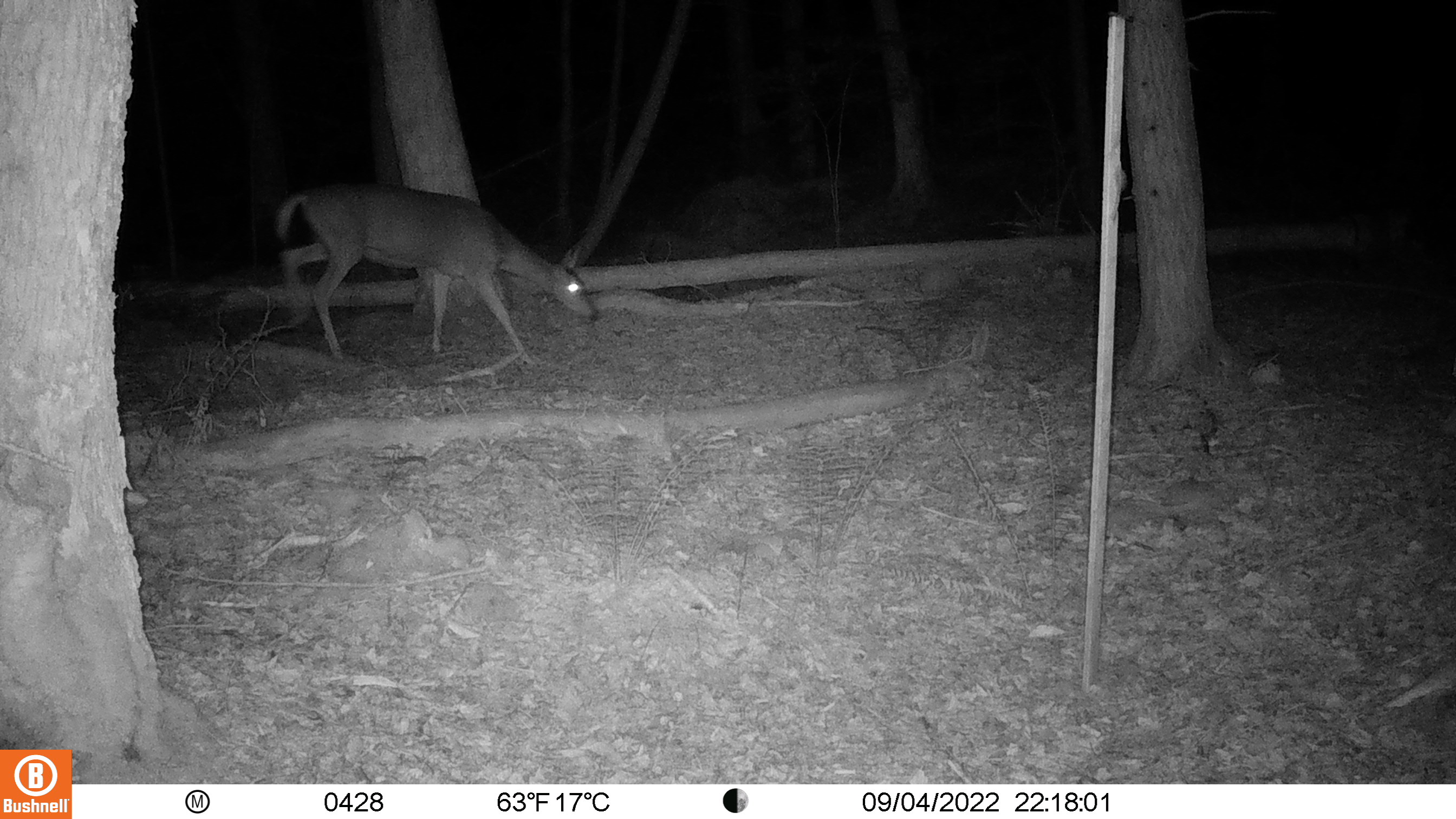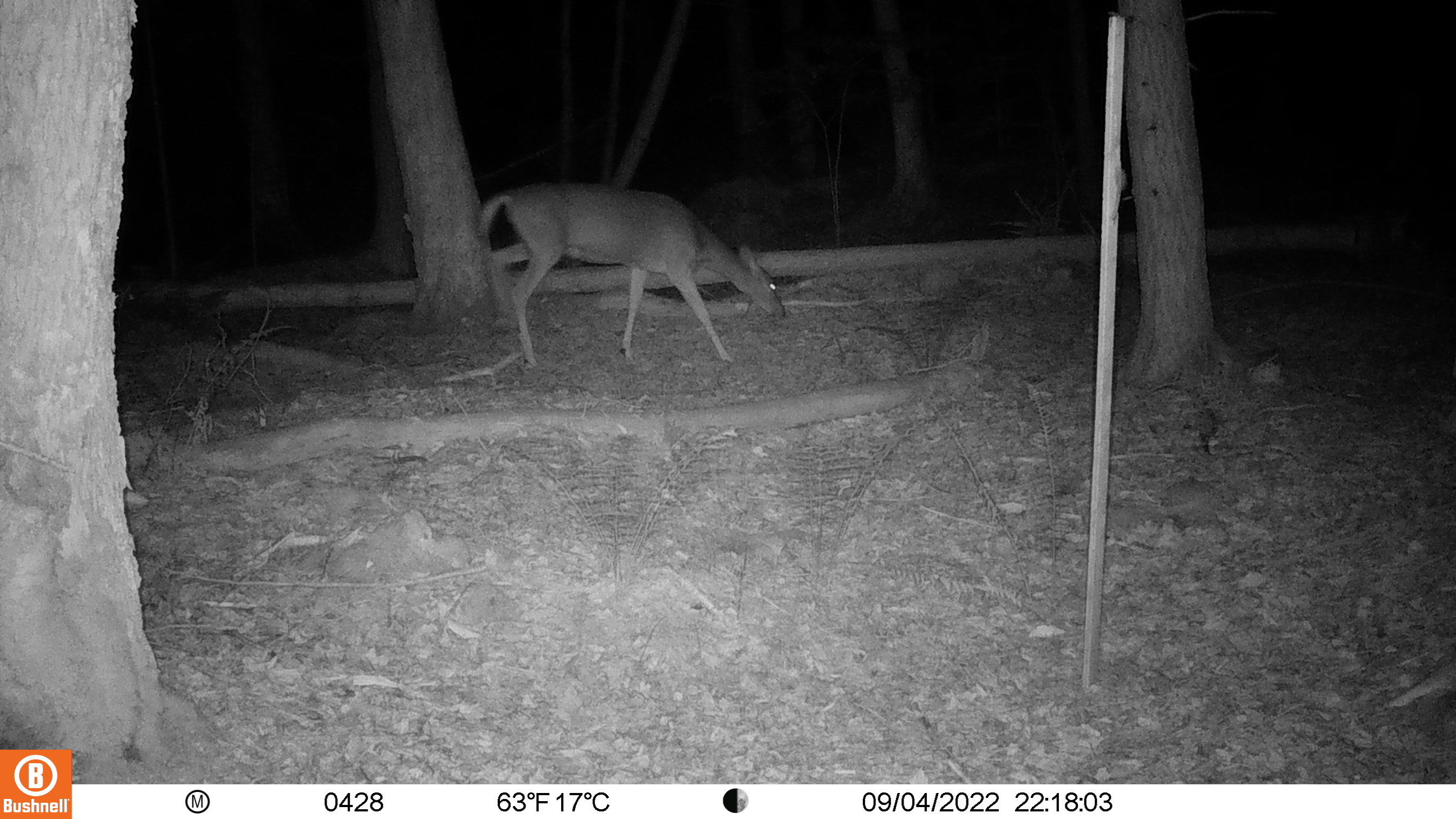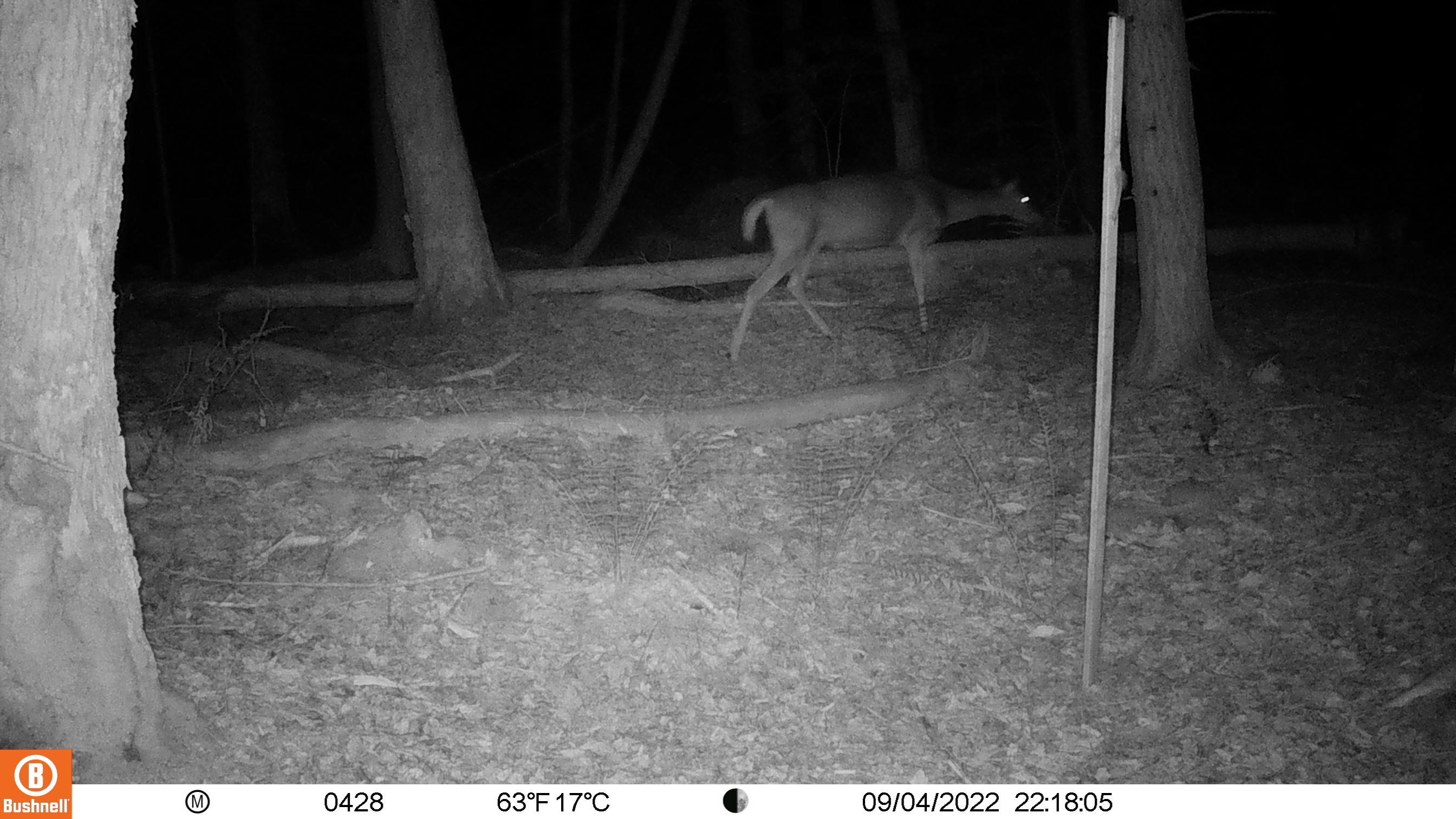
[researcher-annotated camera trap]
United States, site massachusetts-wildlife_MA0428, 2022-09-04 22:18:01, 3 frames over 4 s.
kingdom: Animalia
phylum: Chordata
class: Mammalia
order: Artiodactyla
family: Cervidae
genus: Odocoileus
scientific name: Odocoileus virginianus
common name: white-tailed deer